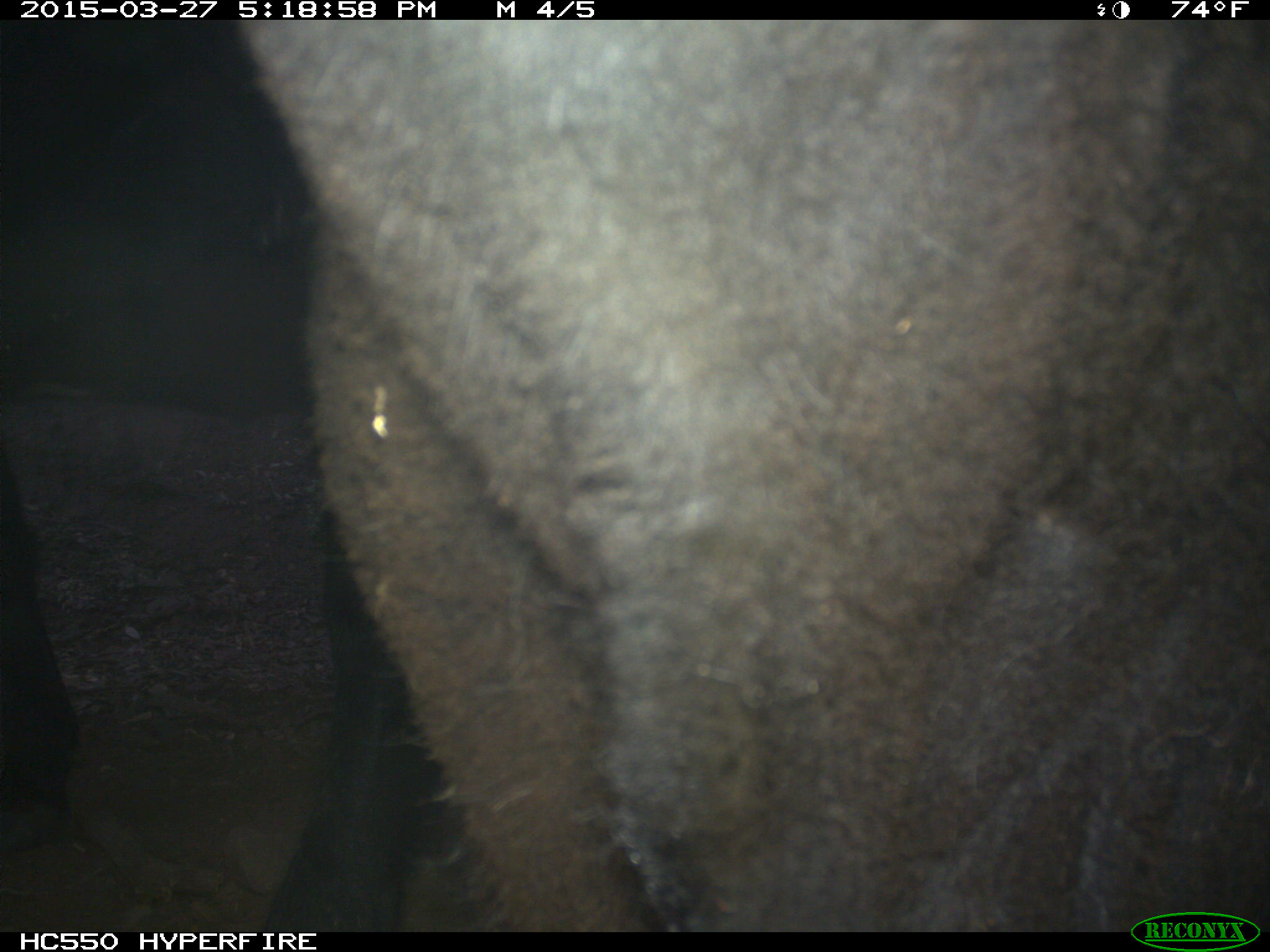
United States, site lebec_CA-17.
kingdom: Animalia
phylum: Chordata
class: Mammalia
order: Artiodactyla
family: Bovidae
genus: Bos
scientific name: Bos taurus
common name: domestic cow